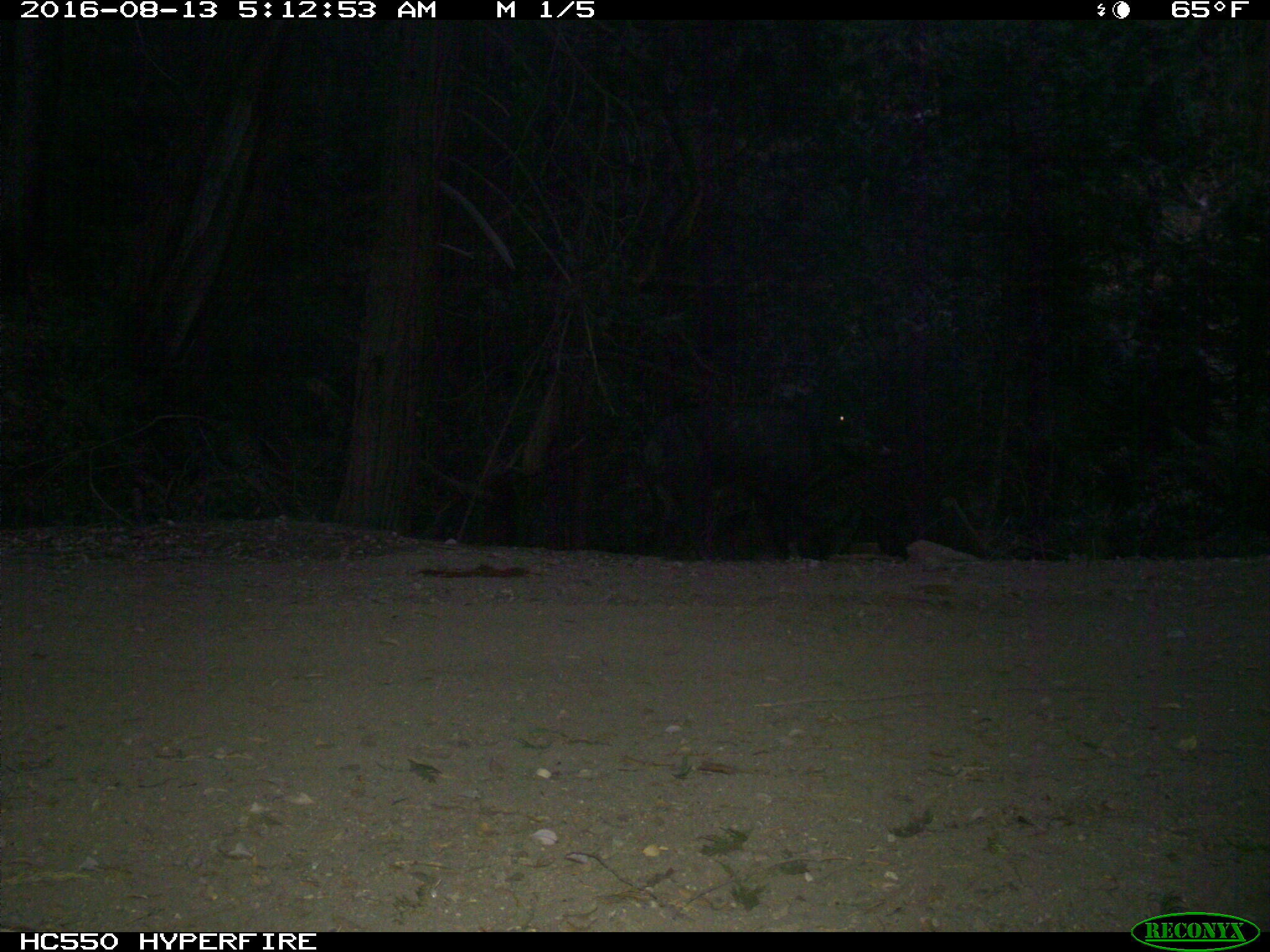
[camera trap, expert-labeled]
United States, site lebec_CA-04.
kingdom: Animalia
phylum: Chordata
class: Mammalia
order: Artiodactyla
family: Suidae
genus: Sus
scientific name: Sus scrofa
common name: wild boar